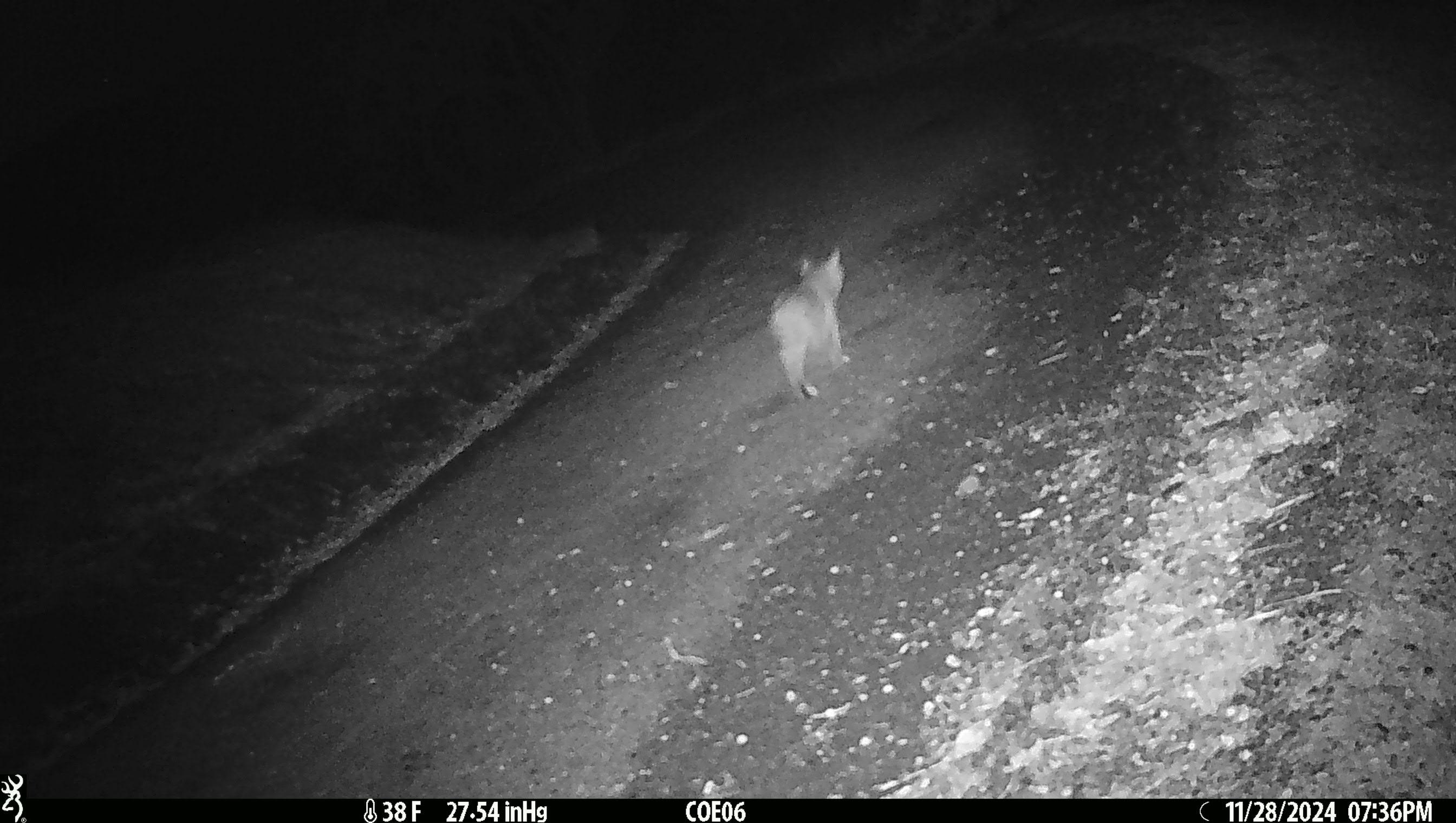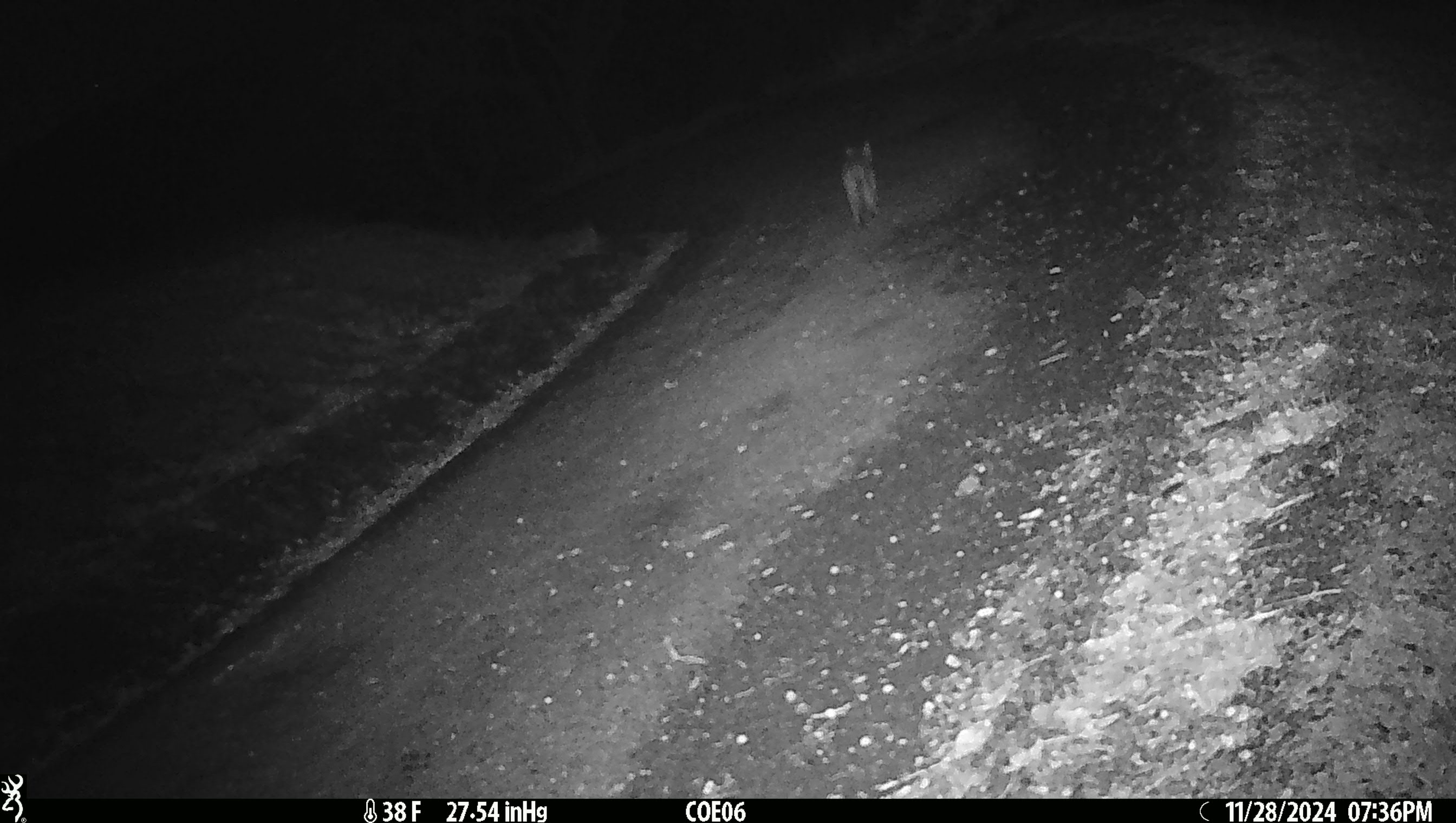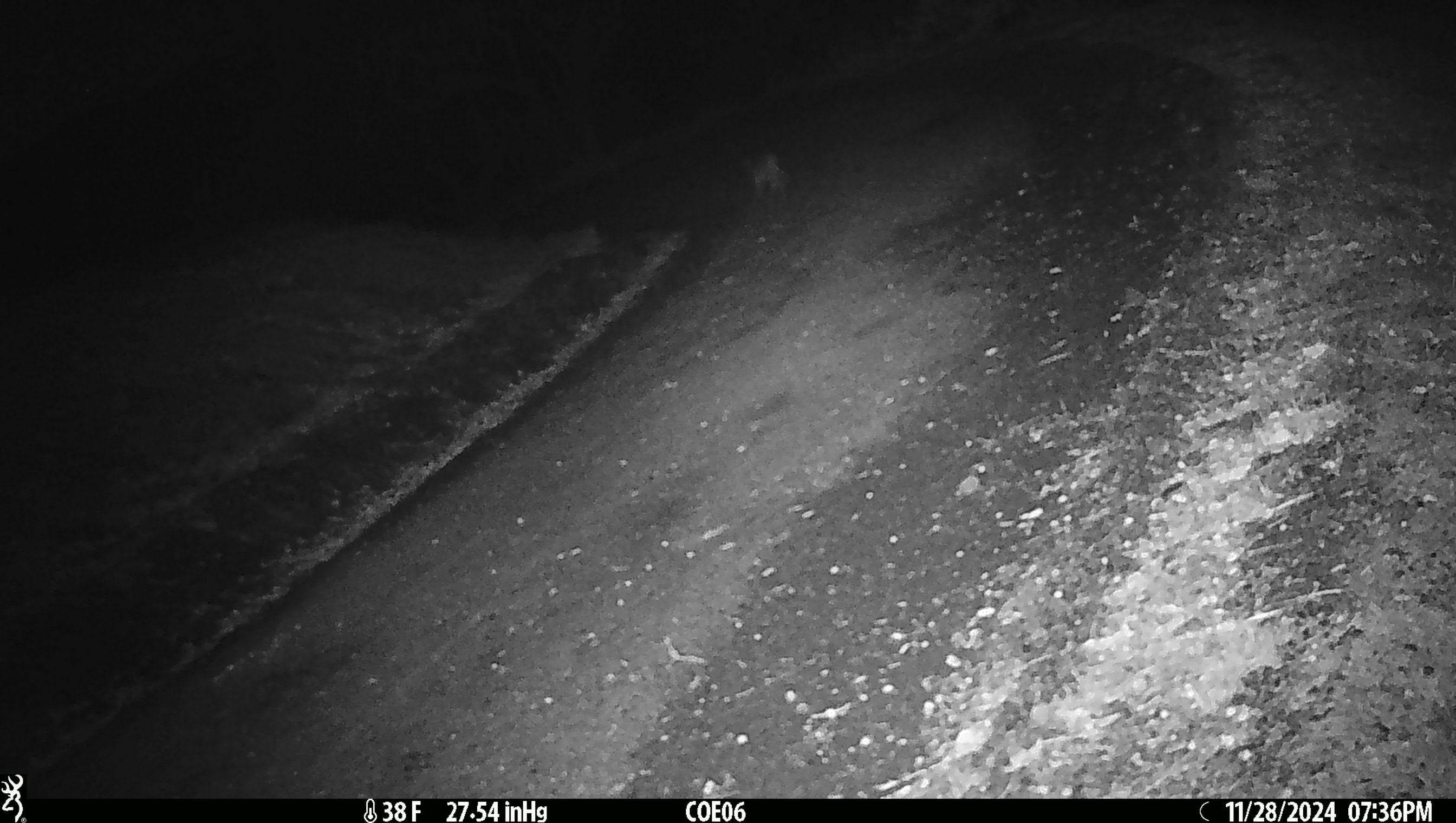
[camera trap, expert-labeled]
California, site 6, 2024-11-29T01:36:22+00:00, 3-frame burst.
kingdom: Animalia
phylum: Chordata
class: Mammalia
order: Carnivora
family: Felidae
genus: Lynx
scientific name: Lynx rufus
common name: bobcat